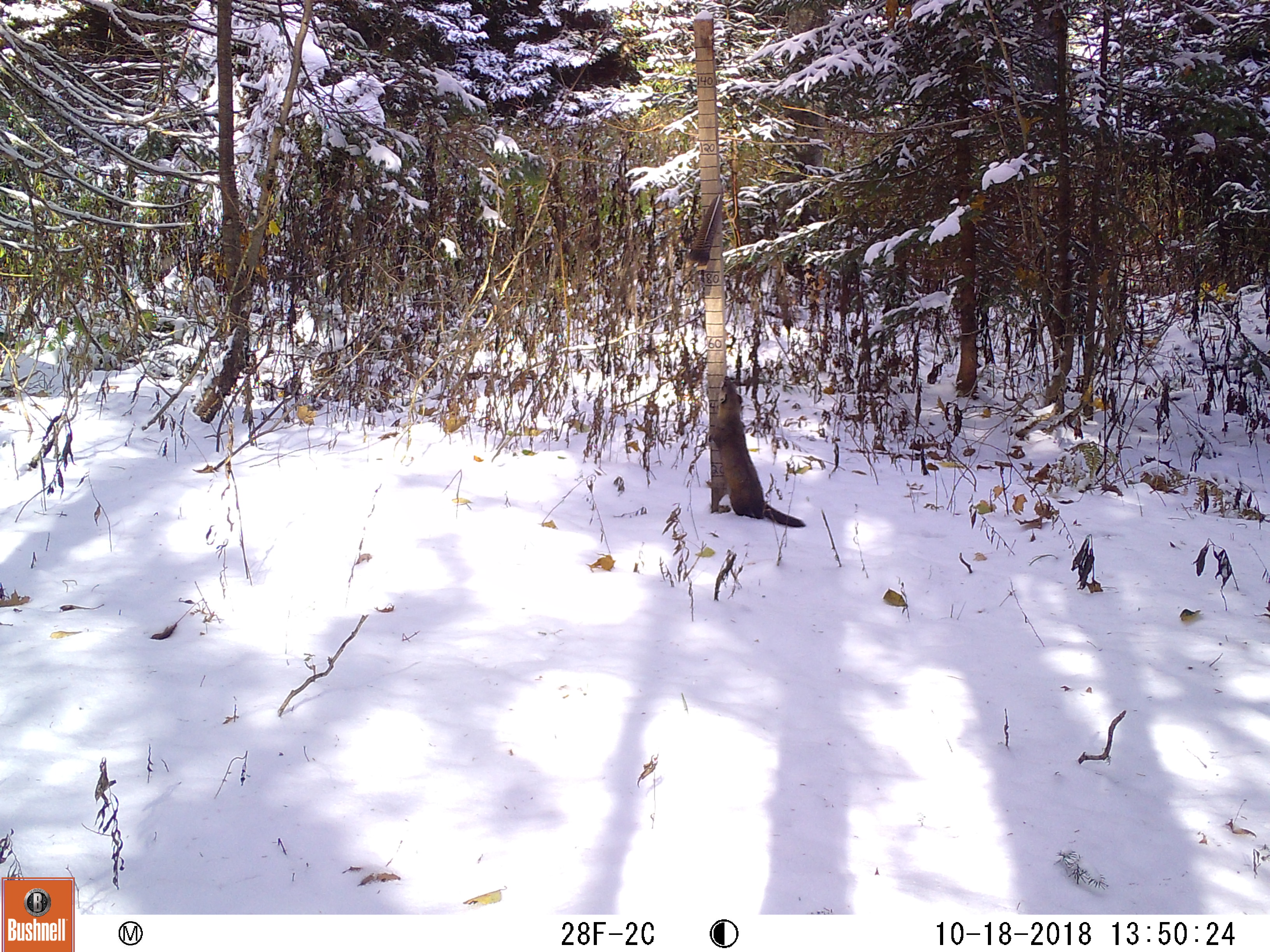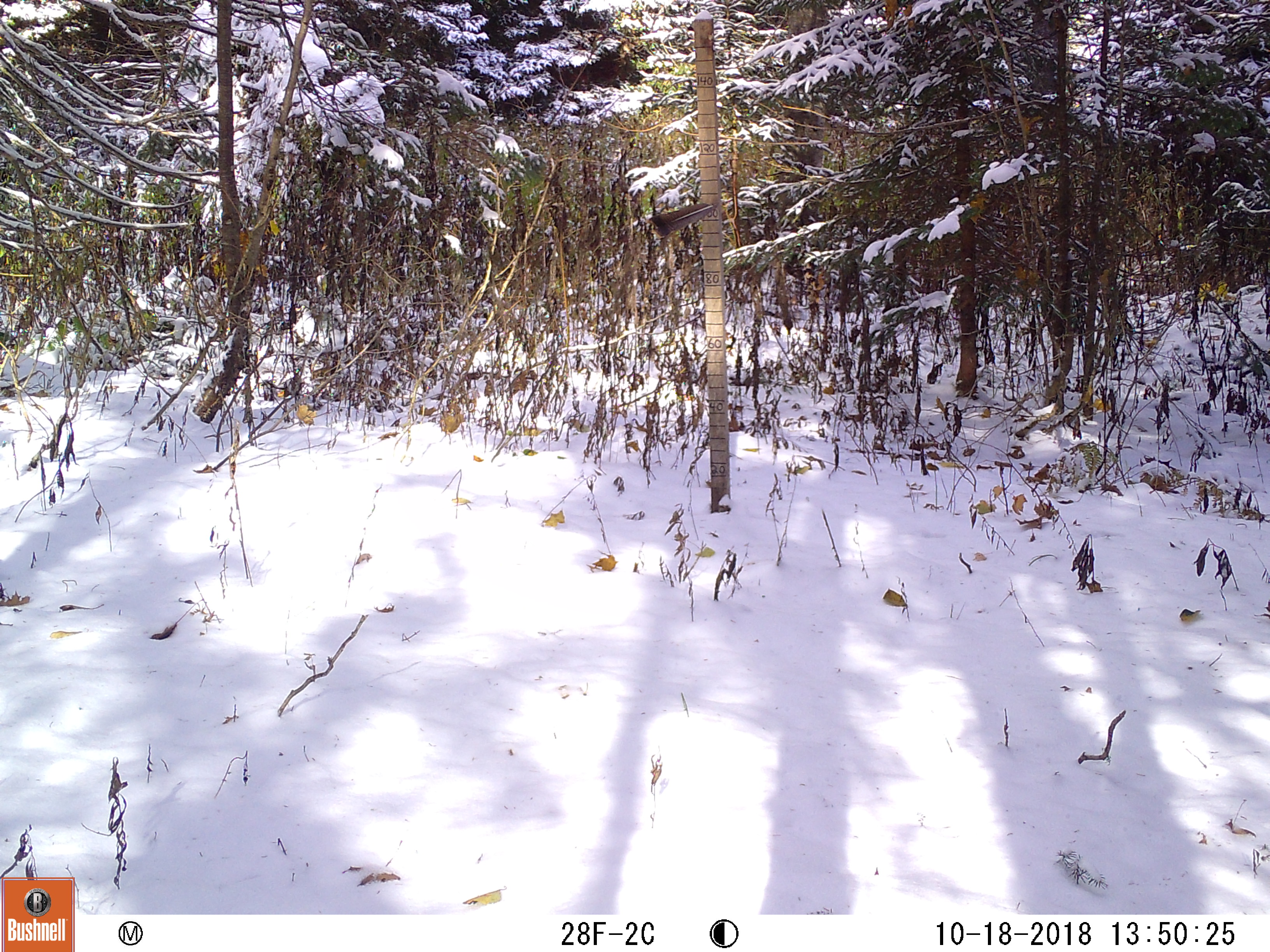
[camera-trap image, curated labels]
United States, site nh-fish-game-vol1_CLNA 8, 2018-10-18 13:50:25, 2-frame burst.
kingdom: Animalia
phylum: Chordata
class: Mammalia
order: Carnivora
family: Mustelidae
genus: Martes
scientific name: Martes americana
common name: american marten